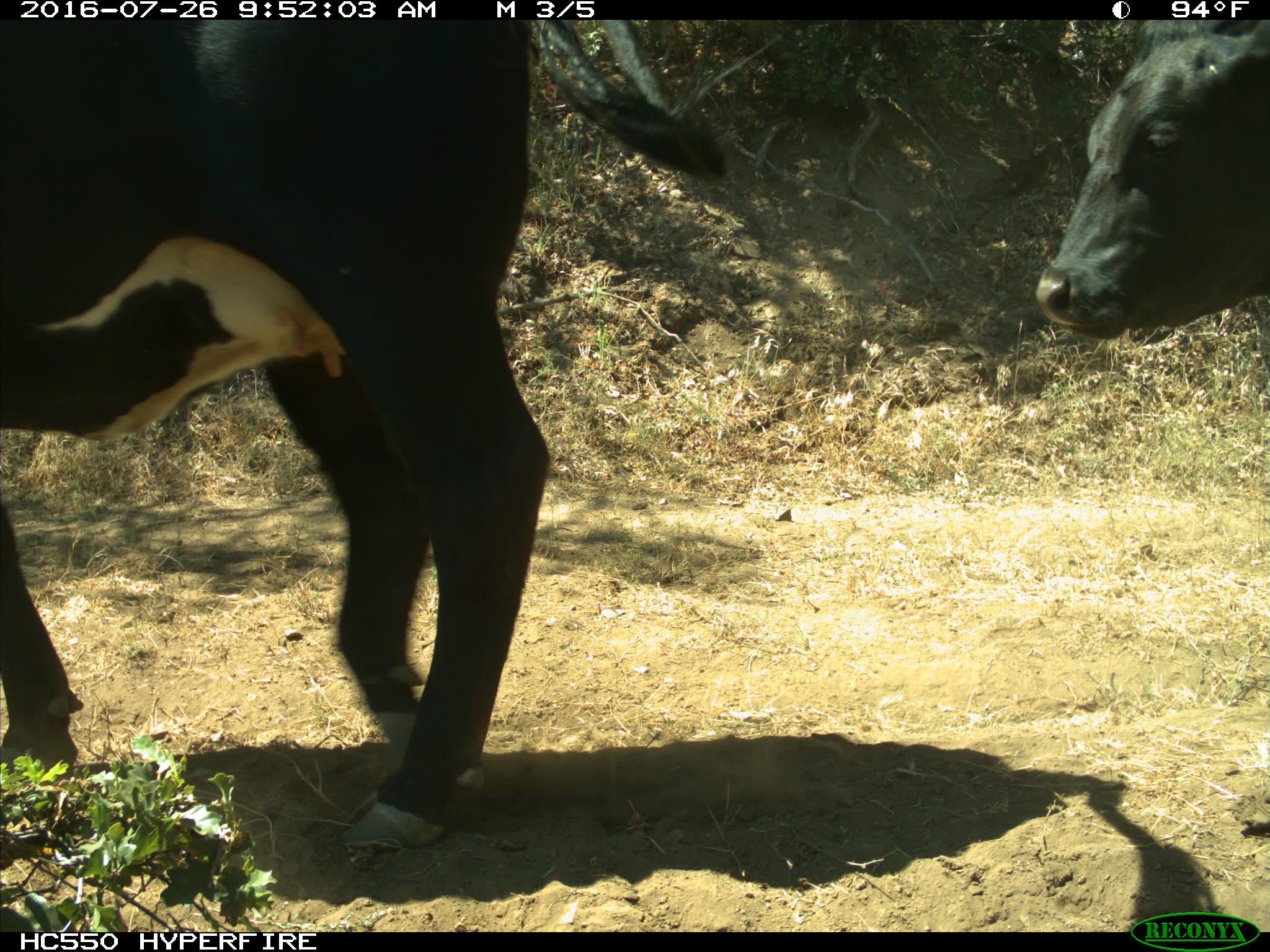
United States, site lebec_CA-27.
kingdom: Animalia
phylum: Chordata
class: Mammalia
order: Artiodactyla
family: Bovidae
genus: Bos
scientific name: Bos taurus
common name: domestic cow